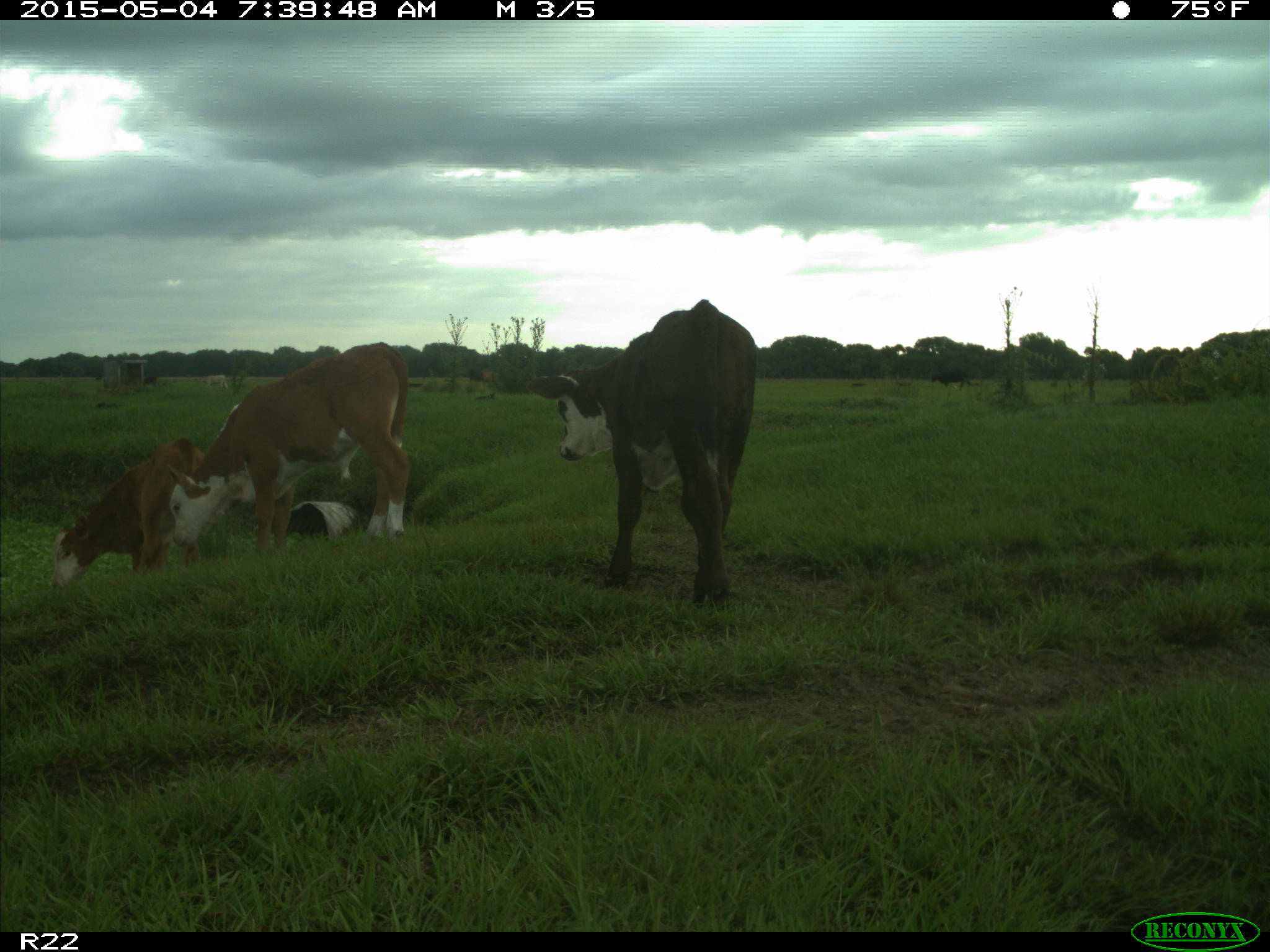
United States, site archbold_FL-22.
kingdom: Animalia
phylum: Chordata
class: Mammalia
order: Artiodactyla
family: Bovidae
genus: Bos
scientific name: Bos taurus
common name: domestic cow